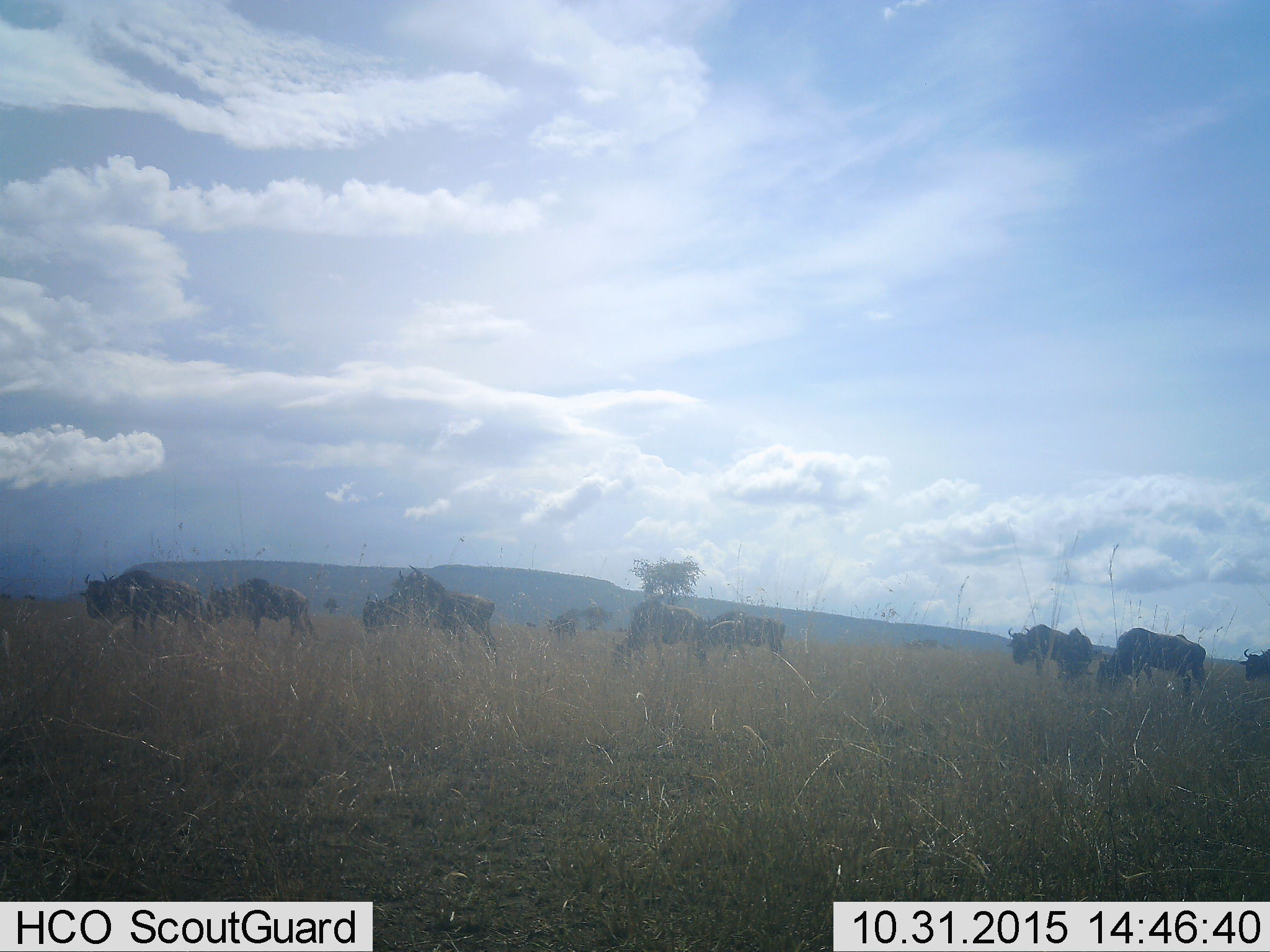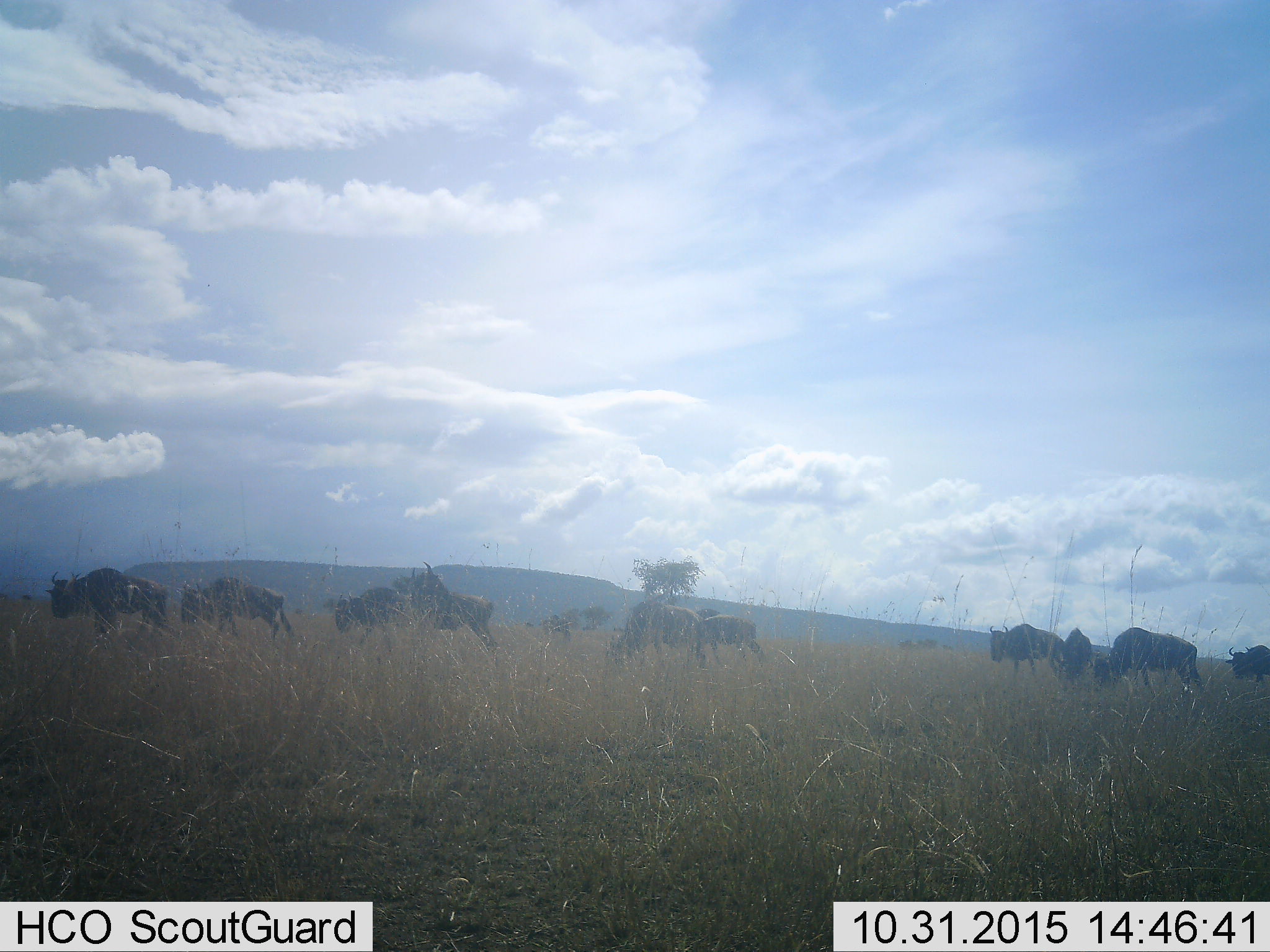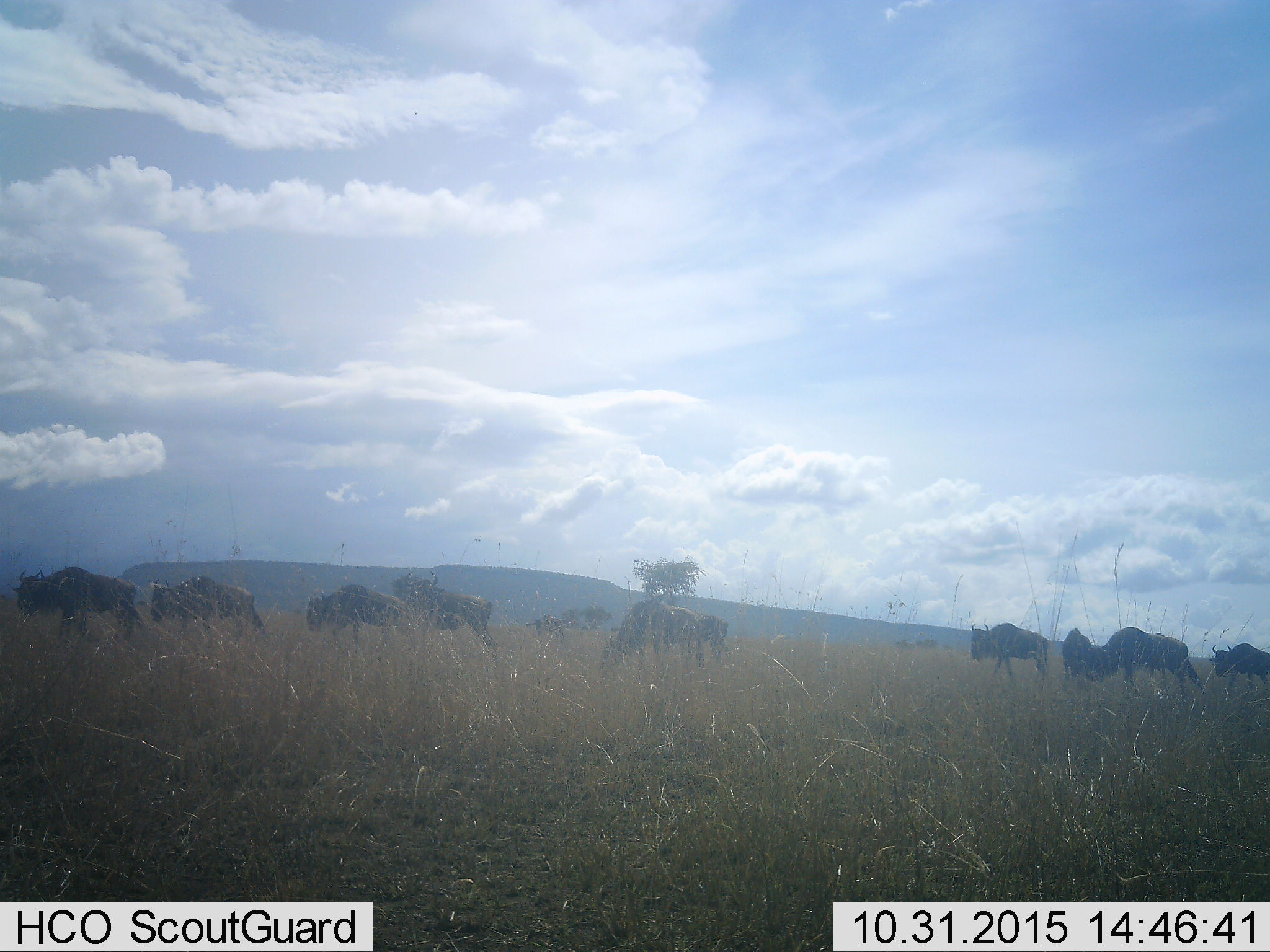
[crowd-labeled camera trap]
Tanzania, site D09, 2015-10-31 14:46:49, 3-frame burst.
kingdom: Animalia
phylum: Chordata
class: Mammalia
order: Artiodactyla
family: Bovidae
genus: Connochaetes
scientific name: Connochaetes taurinus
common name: blue wildebeest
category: wildebeest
Wildebeest (blue wildebeest) (Connochaetes taurinus), count 11-50. Behavior (volunteer vote fractions): standing 18%, resting 0%, moving 100%, interacting 6%. Young present (vote fraction): 18%. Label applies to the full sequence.